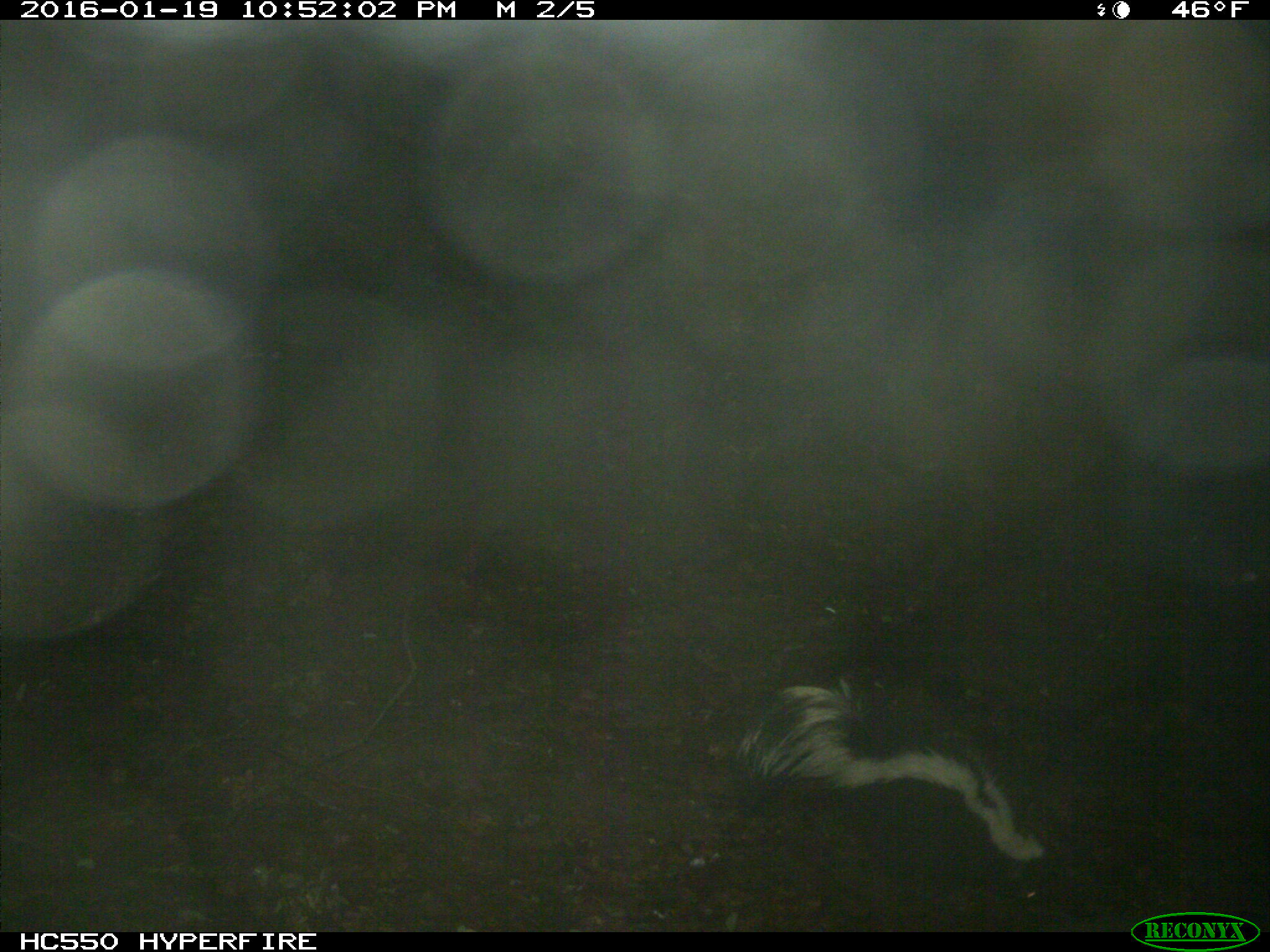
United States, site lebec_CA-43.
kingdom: Animalia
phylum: Chordata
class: Mammalia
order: Carnivora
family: Mephitidae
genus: Mephitis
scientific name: Mephitis mephitis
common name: striped skunk